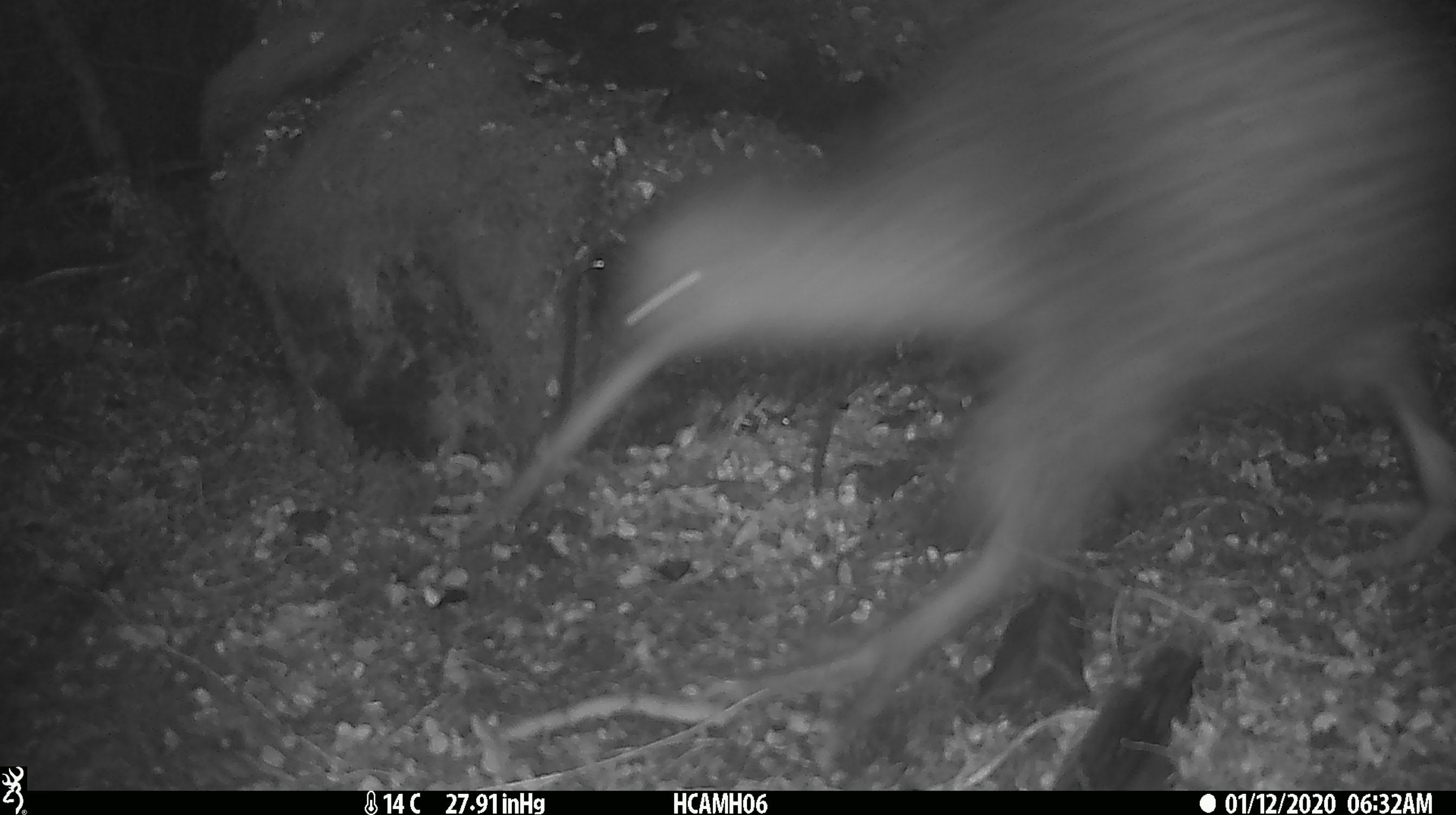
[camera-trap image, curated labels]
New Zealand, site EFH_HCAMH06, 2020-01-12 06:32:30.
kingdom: Animalia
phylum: Chordata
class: Aves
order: Apterygiformes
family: Apterygidae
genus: Apteryx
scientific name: Apteryx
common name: kiwi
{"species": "kiwi (Apteryx)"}